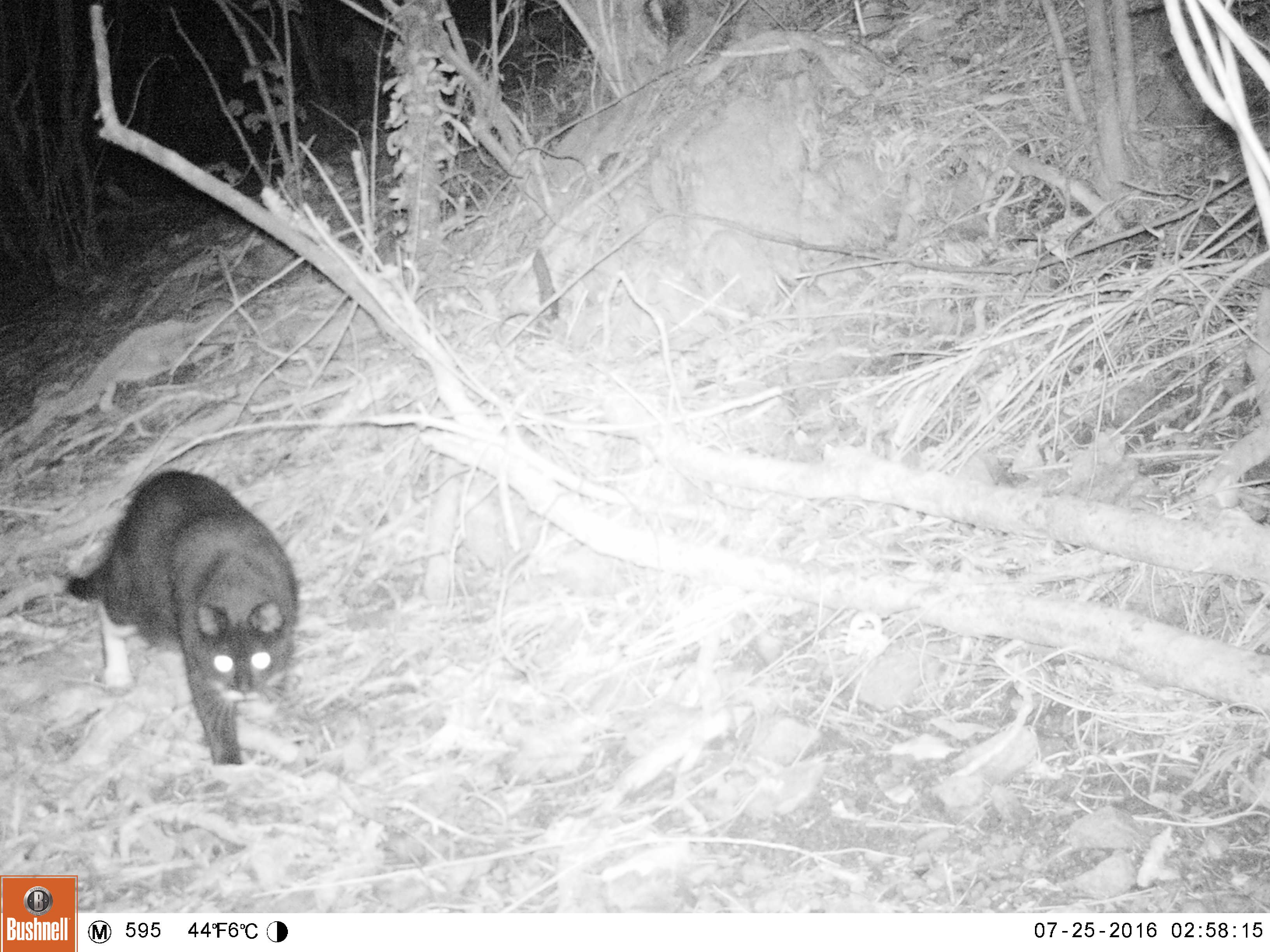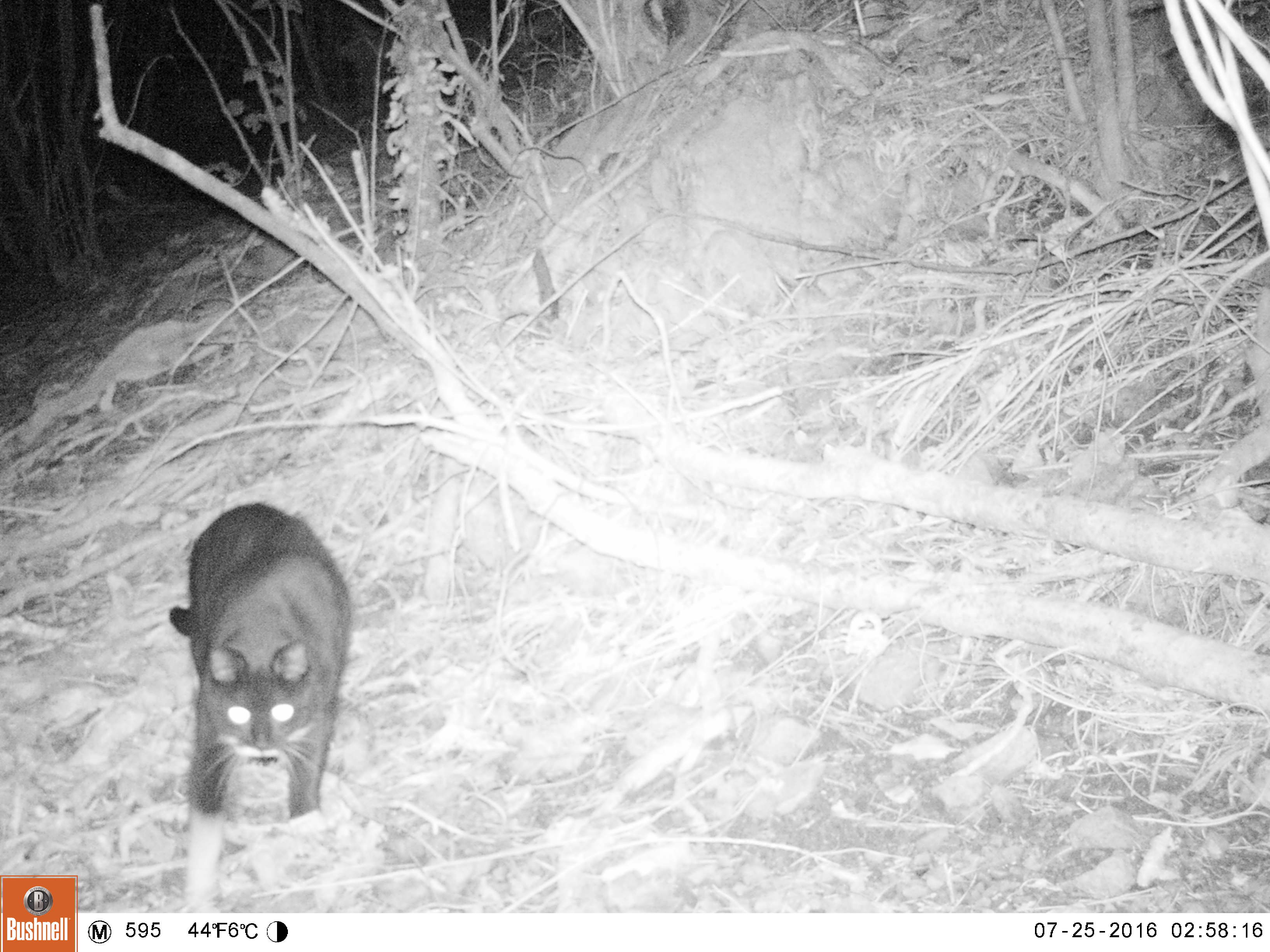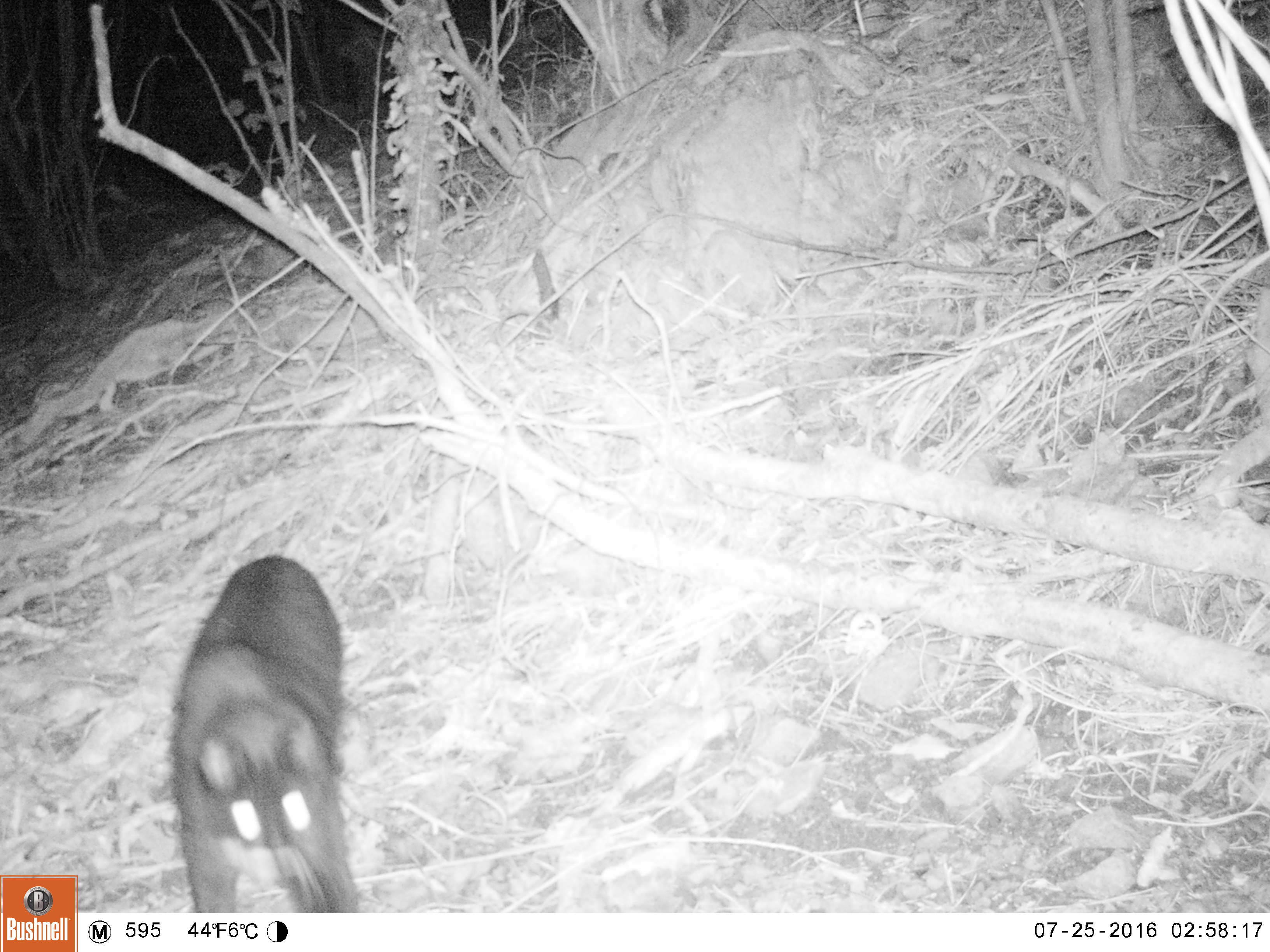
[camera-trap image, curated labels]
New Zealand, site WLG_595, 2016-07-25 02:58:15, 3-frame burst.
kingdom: Animalia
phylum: Chordata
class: Mammalia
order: Carnivora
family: Felidae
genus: Felis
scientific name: Felis catus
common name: domestic cat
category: cat